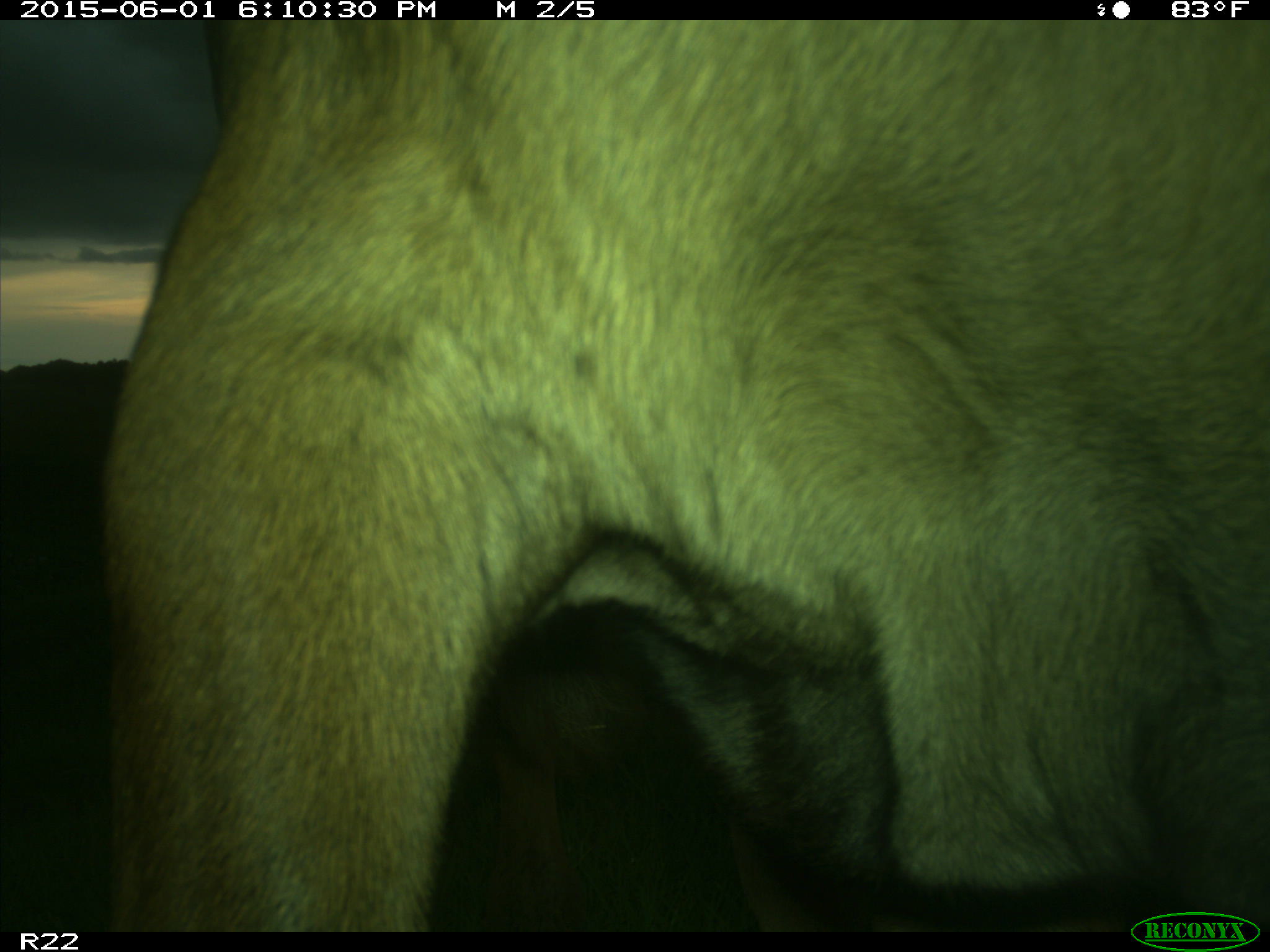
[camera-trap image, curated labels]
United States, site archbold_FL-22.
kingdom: Animalia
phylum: Chordata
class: Mammalia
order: Artiodactyla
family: Bovidae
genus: Bos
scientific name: Bos taurus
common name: domestic cow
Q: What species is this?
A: Bos taurus (domestic cow).